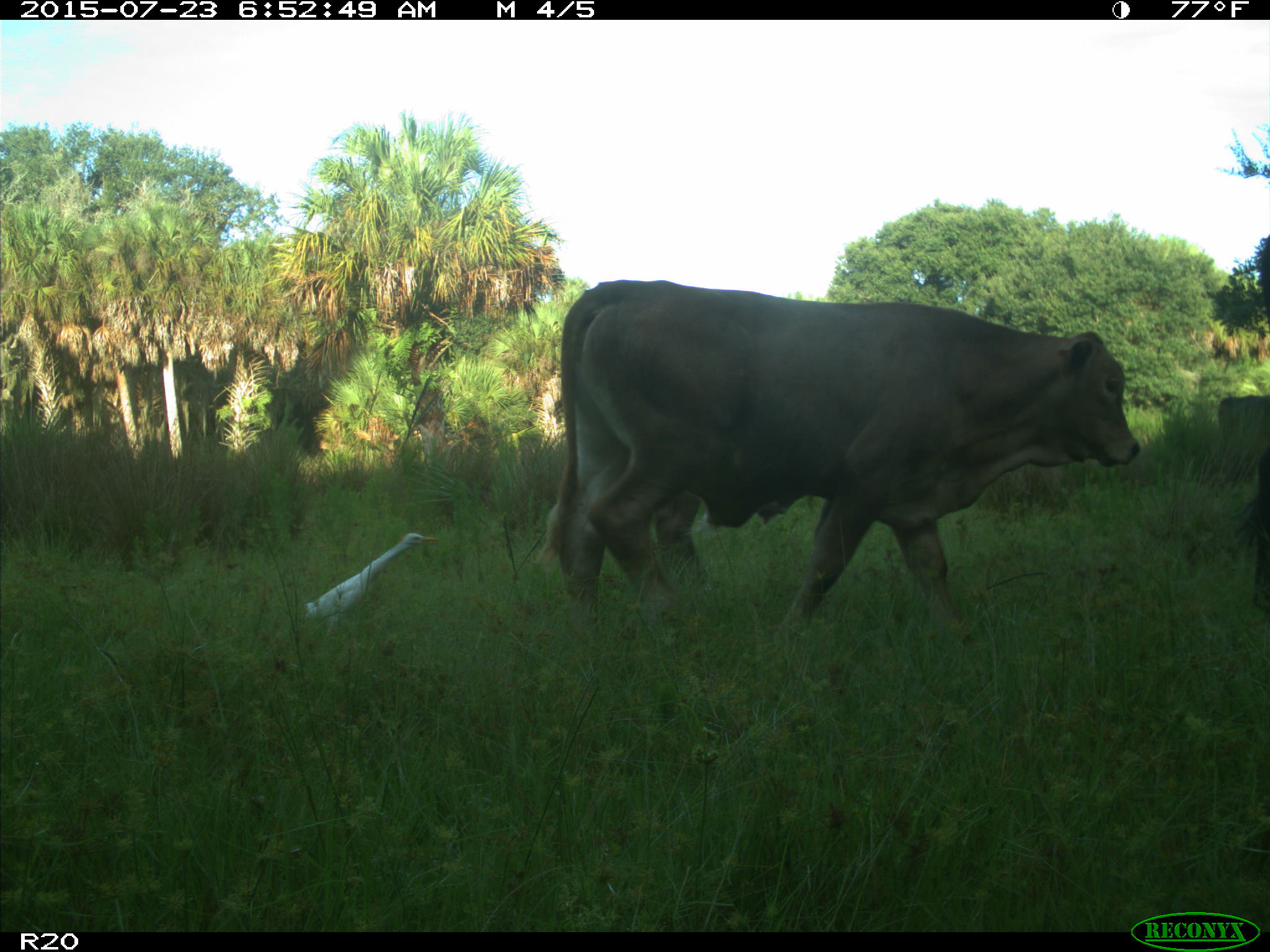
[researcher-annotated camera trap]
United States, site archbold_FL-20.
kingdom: Animalia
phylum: Chordata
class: Mammalia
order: Artiodactyla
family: Bovidae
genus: Bos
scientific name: Bos taurus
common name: domestic cow